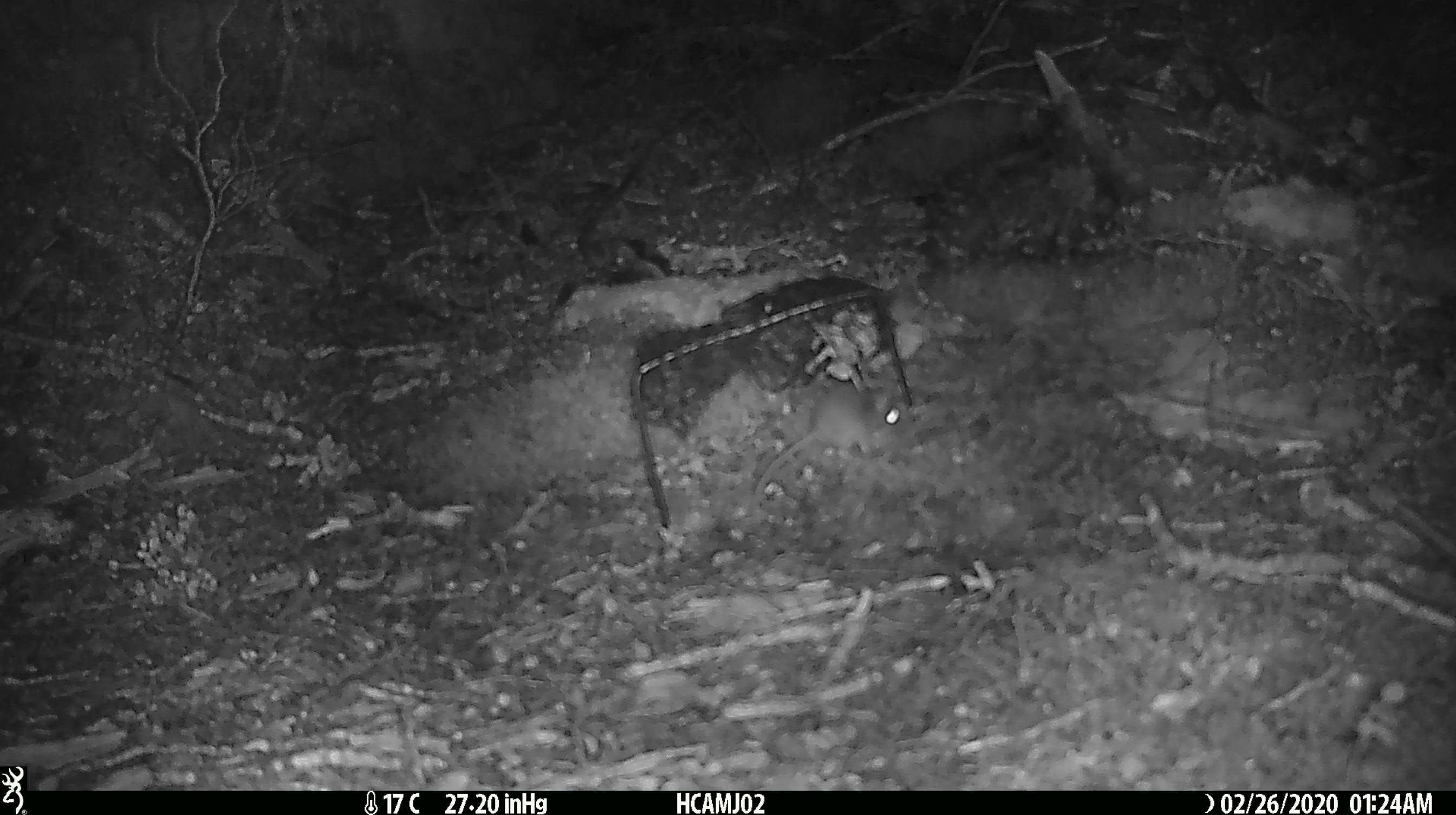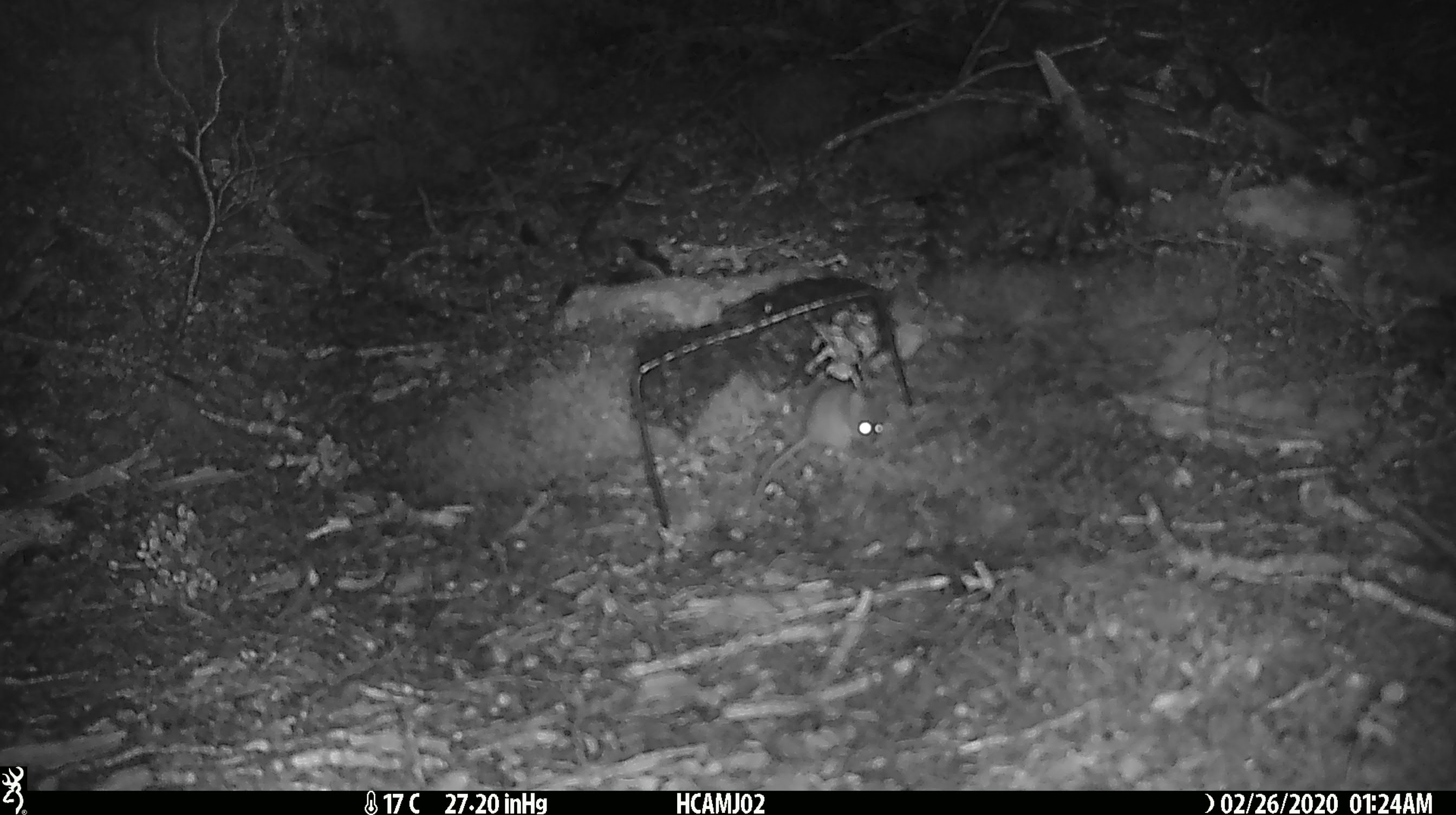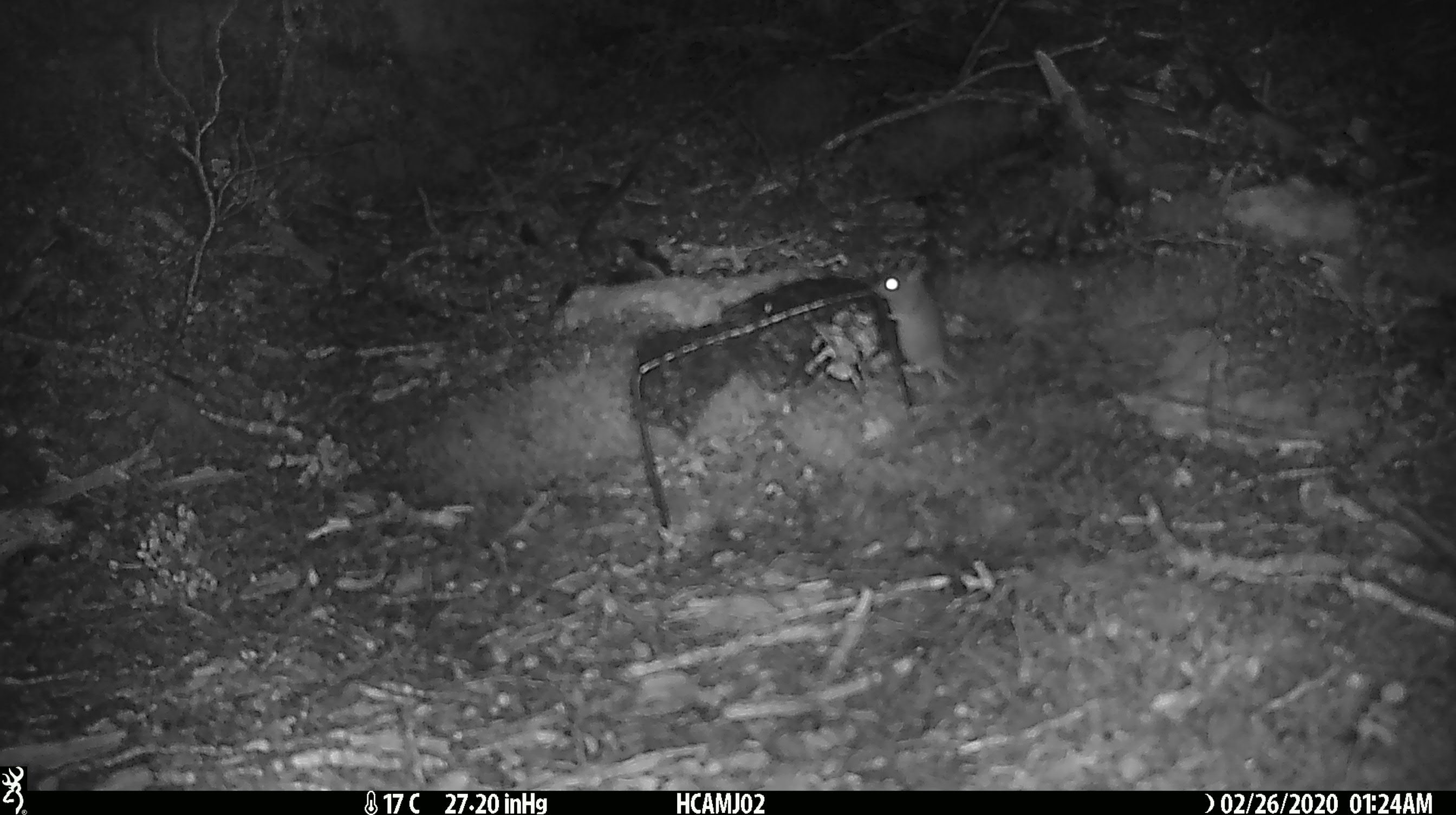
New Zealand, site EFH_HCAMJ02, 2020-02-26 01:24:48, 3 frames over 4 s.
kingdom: Animalia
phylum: Chordata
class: Mammalia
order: Rodentia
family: Muridae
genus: Mus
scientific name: Mus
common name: mouse